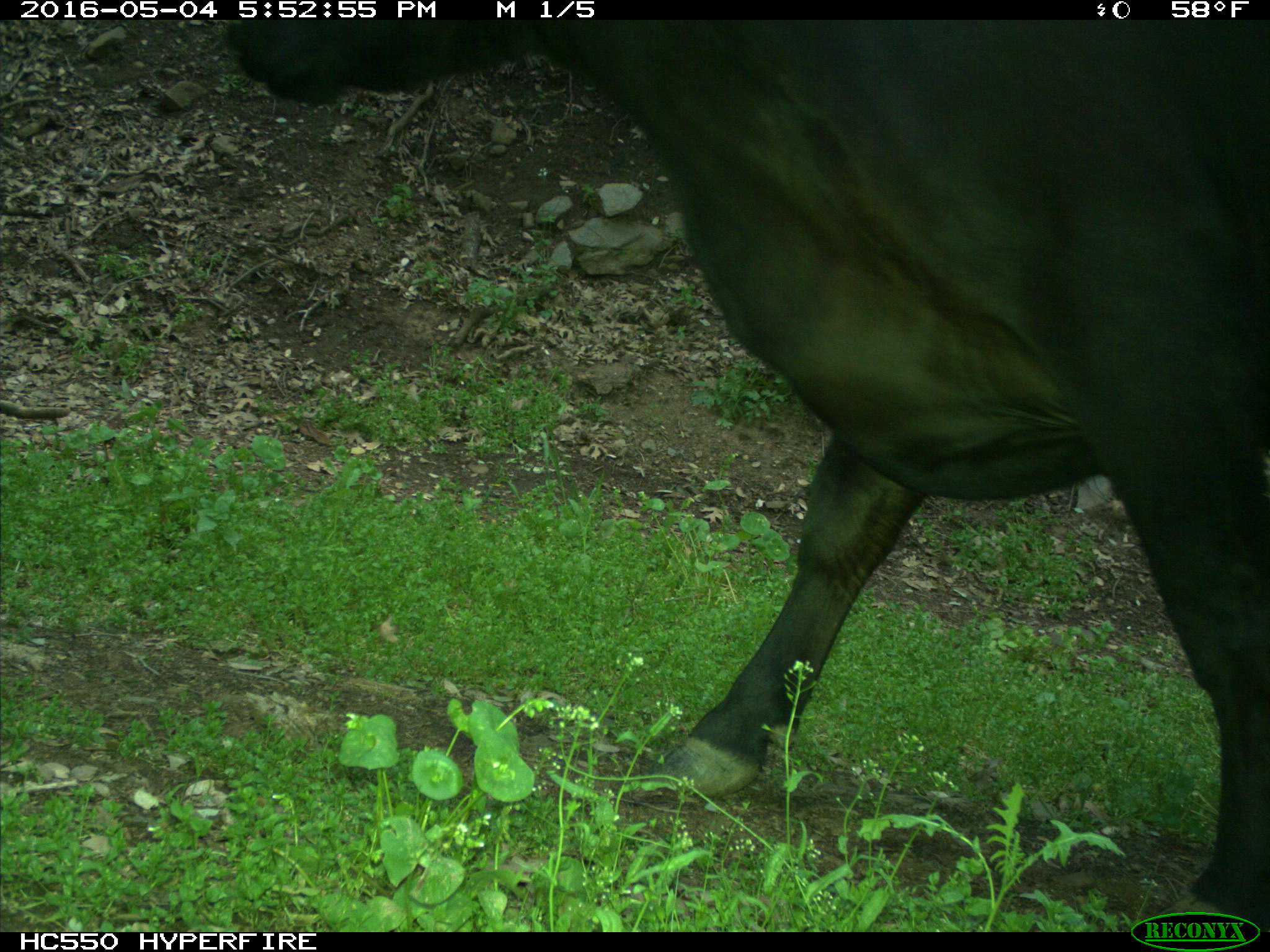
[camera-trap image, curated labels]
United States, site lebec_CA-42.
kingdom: Animalia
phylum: Chordata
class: Mammalia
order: Artiodactyla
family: Bovidae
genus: Bos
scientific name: Bos taurus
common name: domestic cow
Bos taurus (domestic cow).